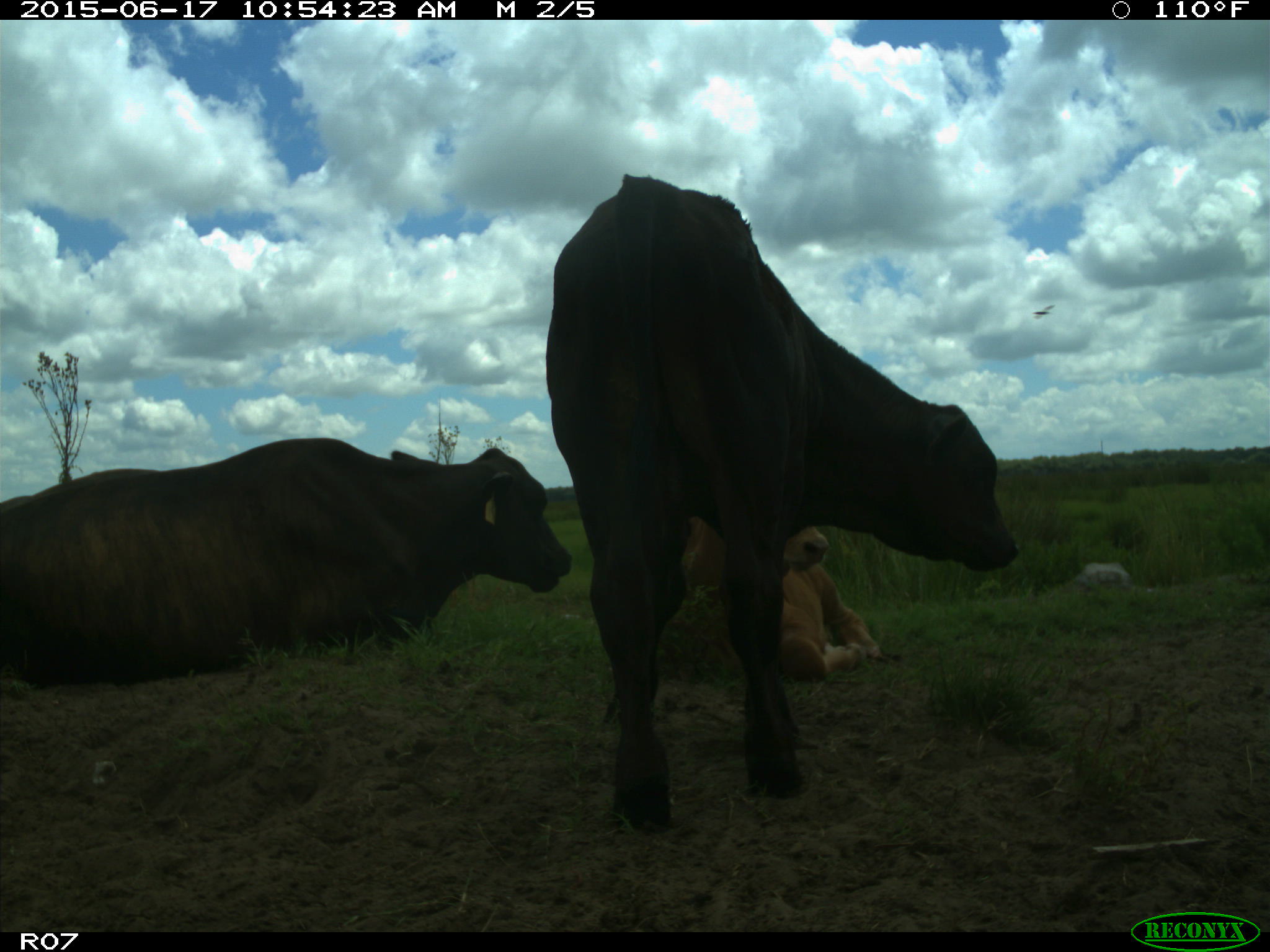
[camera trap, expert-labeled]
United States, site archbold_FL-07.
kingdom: Animalia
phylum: Chordata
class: Mammalia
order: Artiodactyla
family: Bovidae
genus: Bos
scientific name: Bos taurus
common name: domestic cow